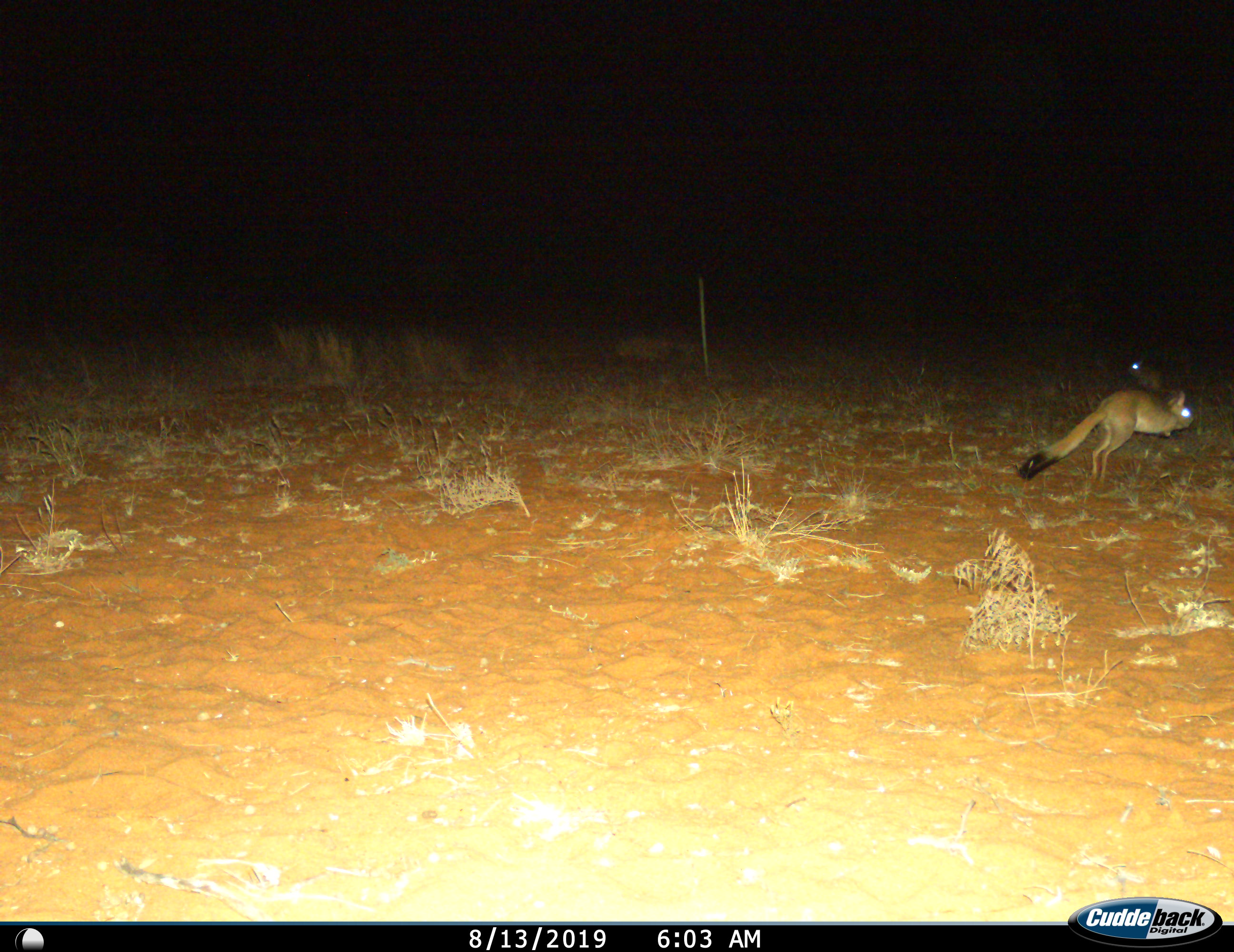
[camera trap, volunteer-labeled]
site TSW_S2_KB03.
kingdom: Animalia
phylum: Chordata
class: Mammalia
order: Rodentia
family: Pedetidae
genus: Pedetes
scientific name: Pedetes capensis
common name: springhare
Springhare (Pedetes capensis), count 2. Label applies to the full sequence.